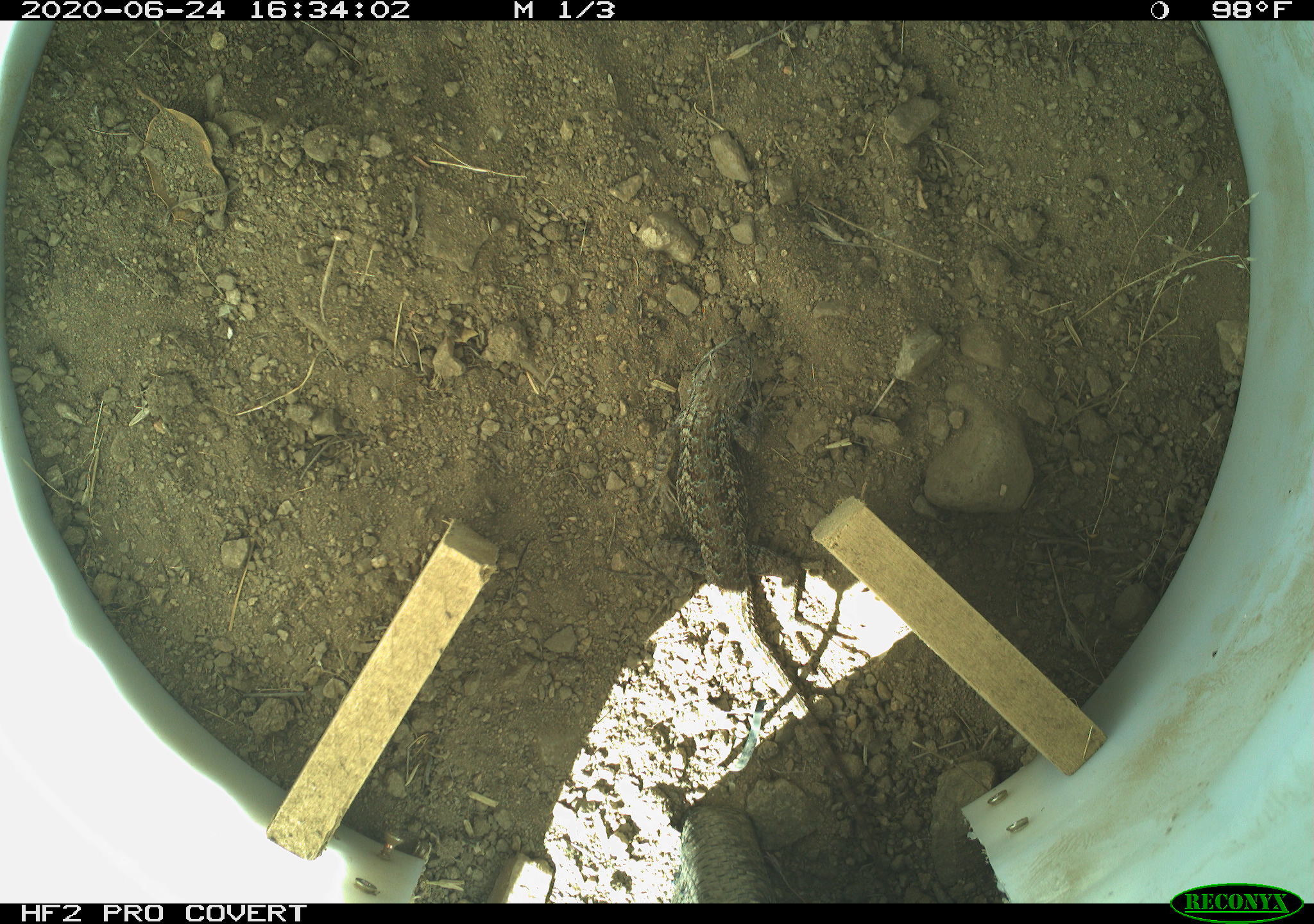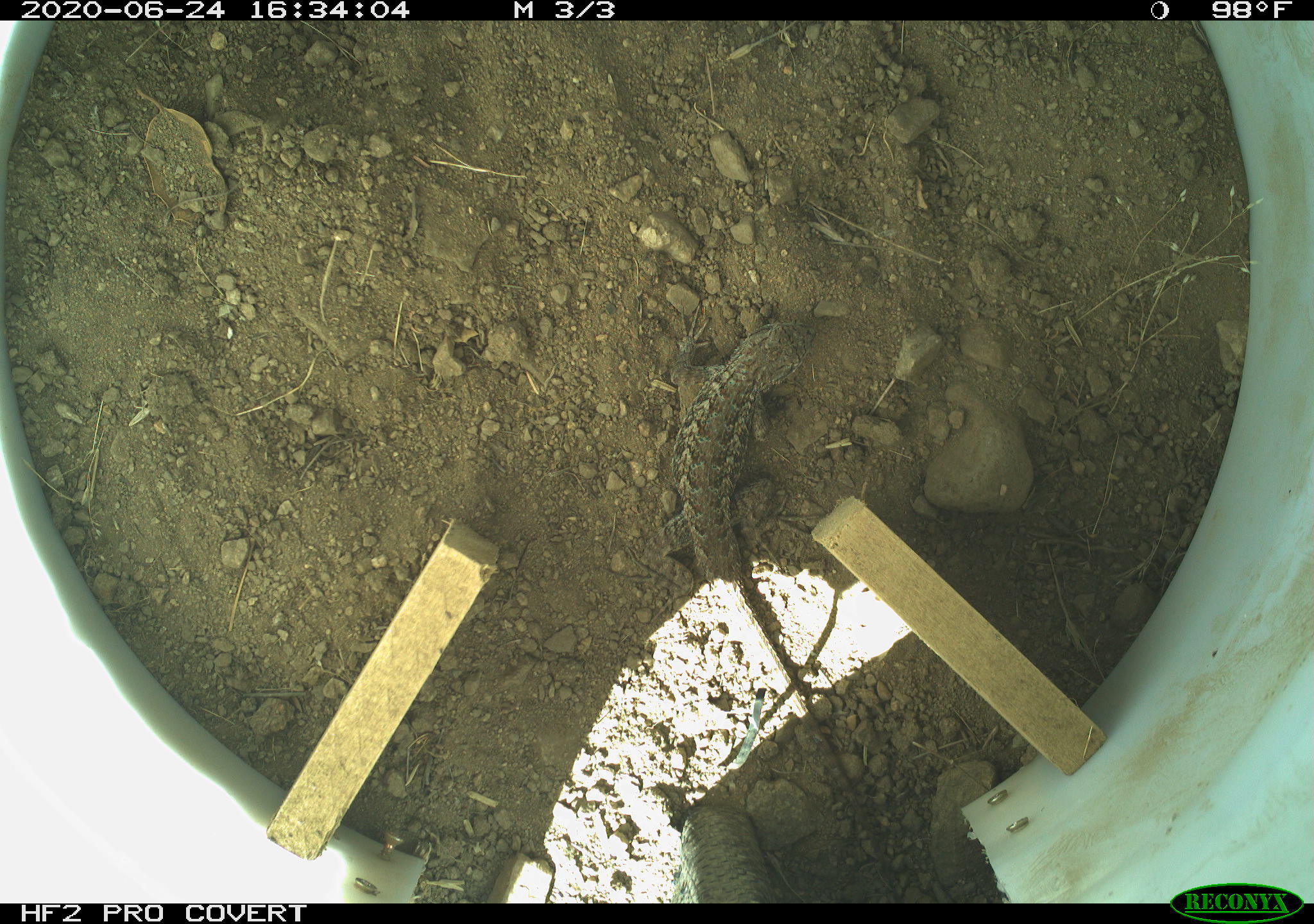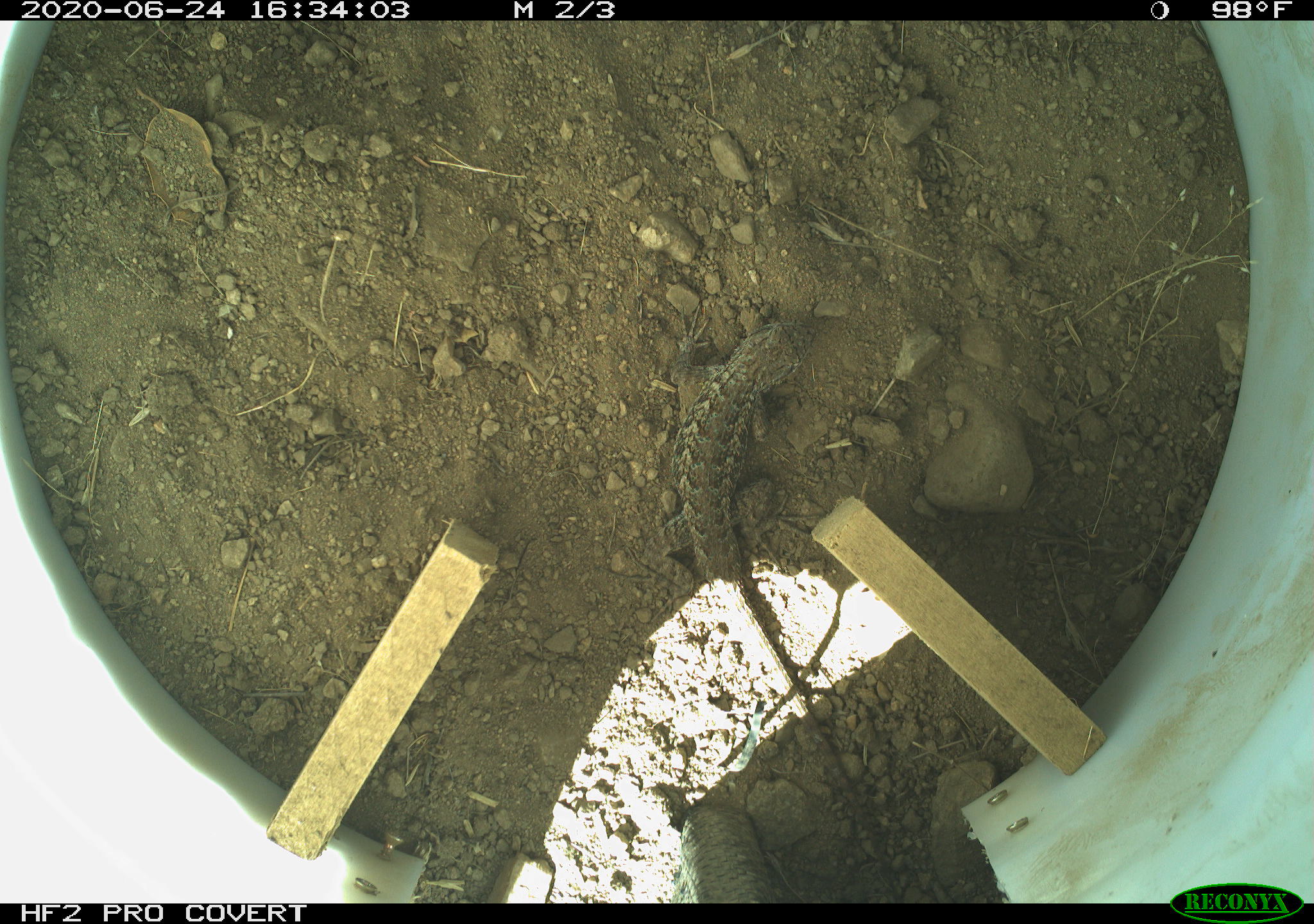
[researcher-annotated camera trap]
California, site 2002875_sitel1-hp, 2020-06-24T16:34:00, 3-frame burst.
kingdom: Animalia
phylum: Chordata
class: Reptilia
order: Squamata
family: Phrynosomatidae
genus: Sceloporus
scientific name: Sceloporus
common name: spiny lizards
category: sceloporus species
Sceloporus species (spiny lizards) (Sceloporus).